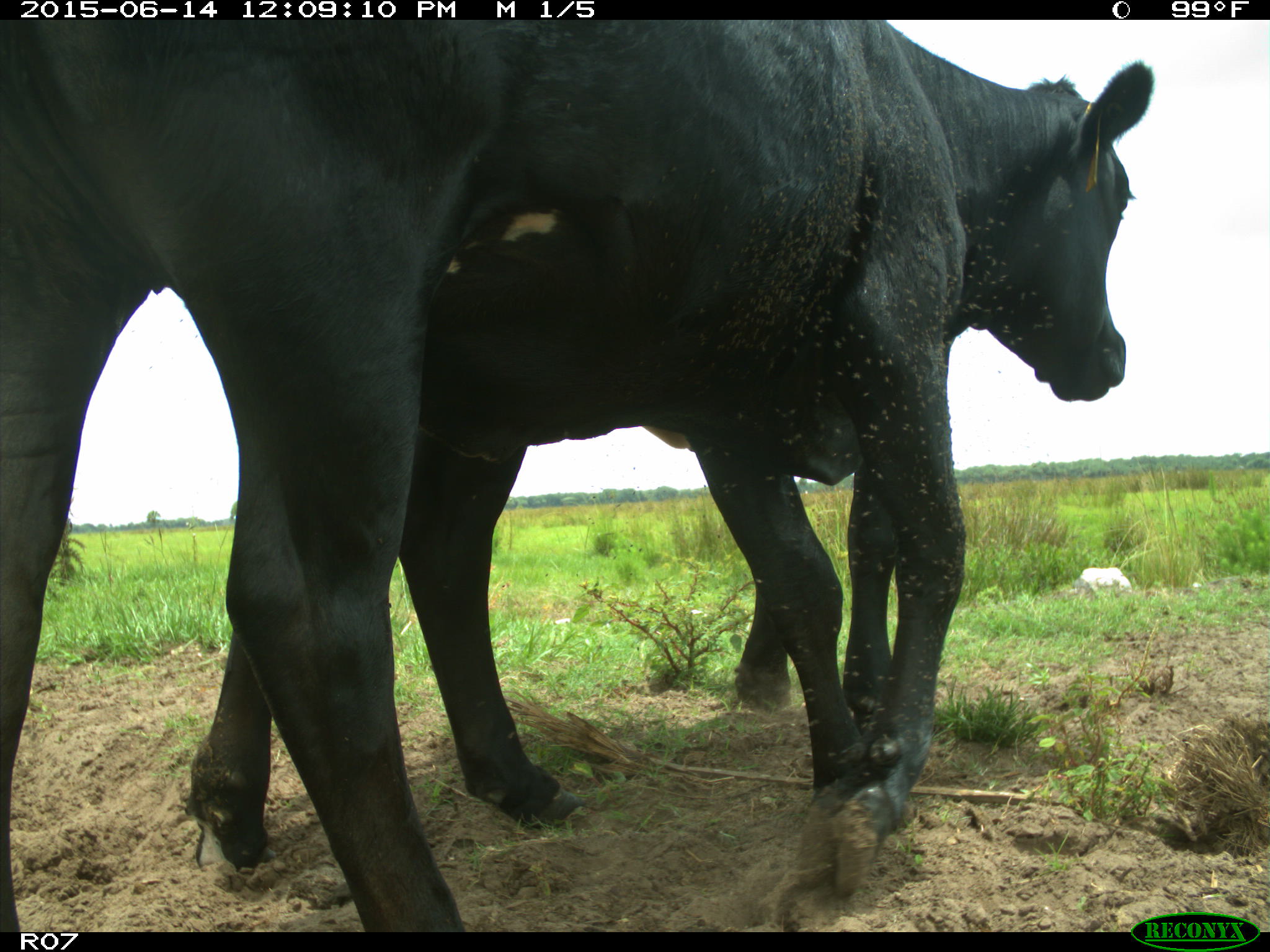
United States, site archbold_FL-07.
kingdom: Animalia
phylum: Chordata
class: Mammalia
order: Artiodactyla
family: Bovidae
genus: Bos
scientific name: Bos taurus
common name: domestic cow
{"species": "Bos taurus (domestic cow)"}